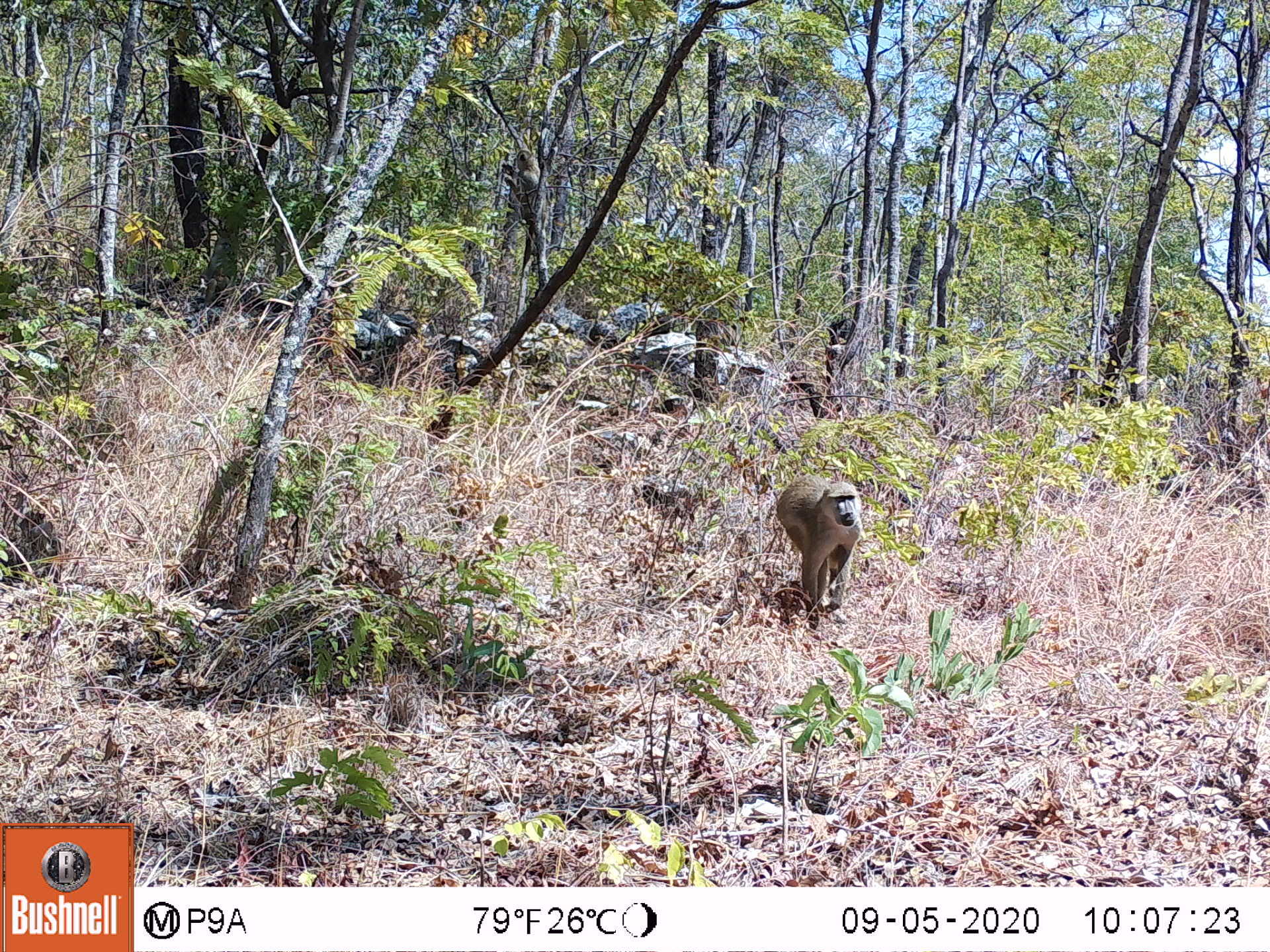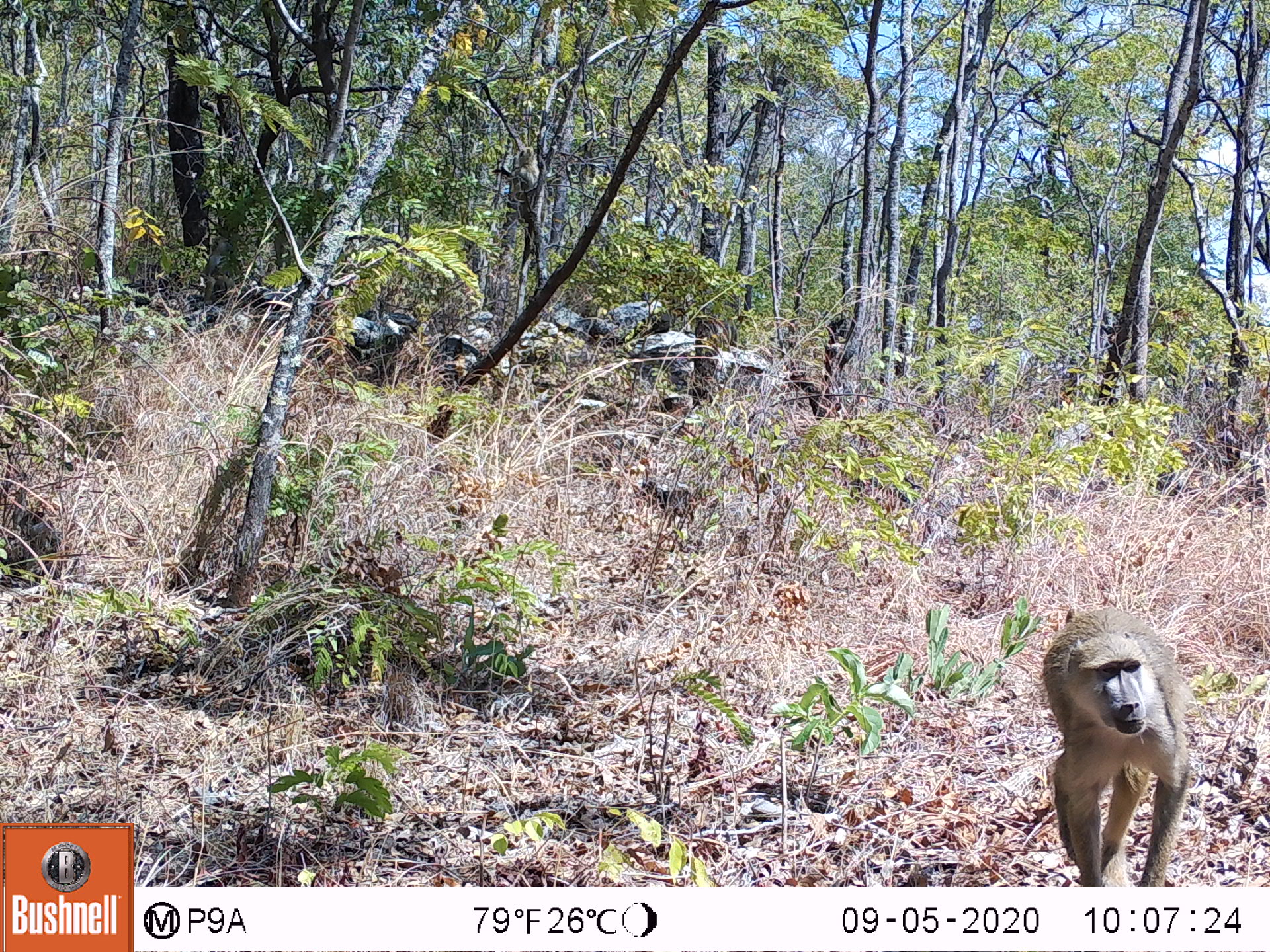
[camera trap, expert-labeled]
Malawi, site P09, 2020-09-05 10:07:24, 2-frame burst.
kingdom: Animalia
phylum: Chordata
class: Mammalia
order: Primates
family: Cercopithecidae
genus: Papio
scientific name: Papio cynocephalus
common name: yellow baboon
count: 1